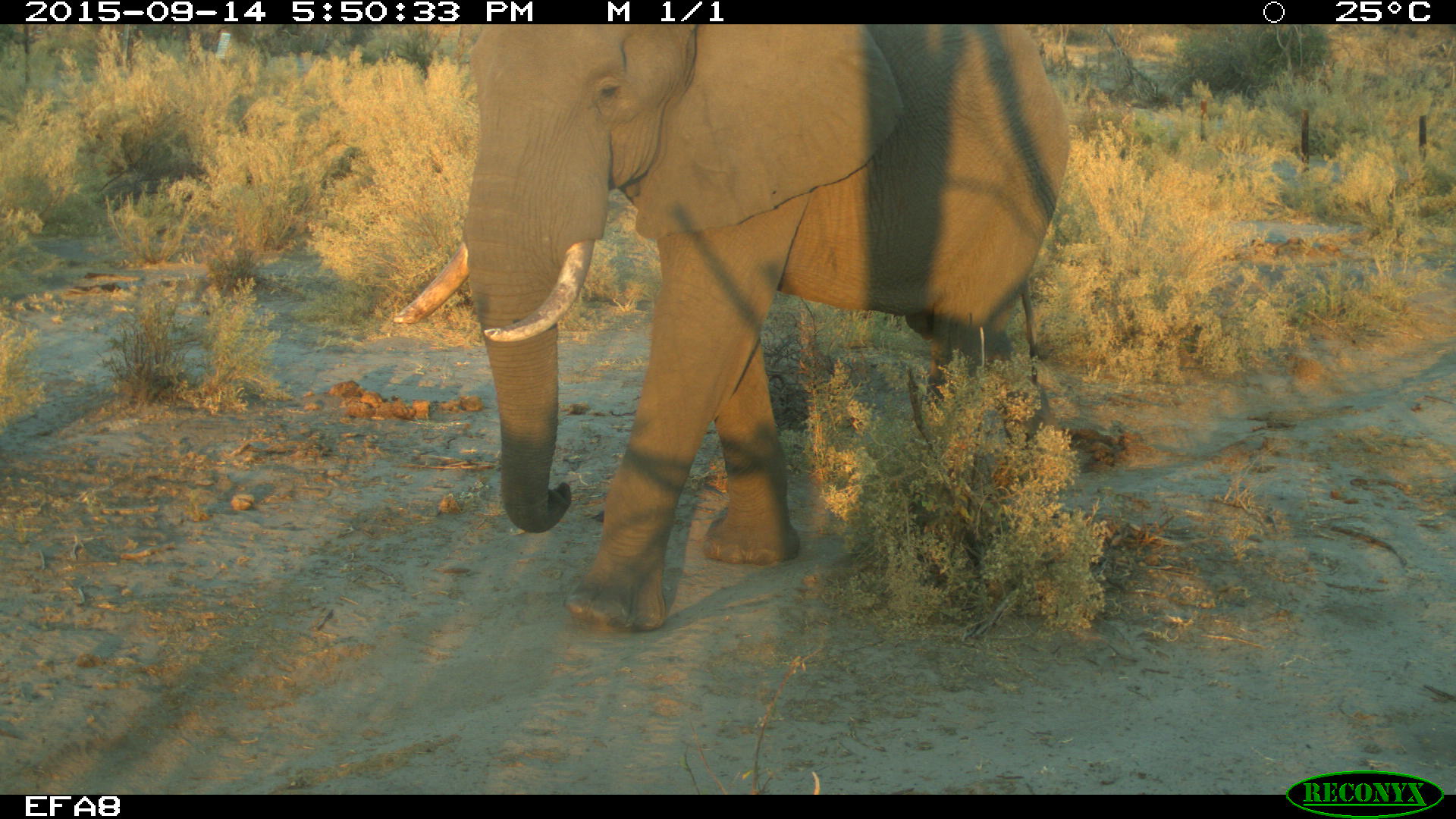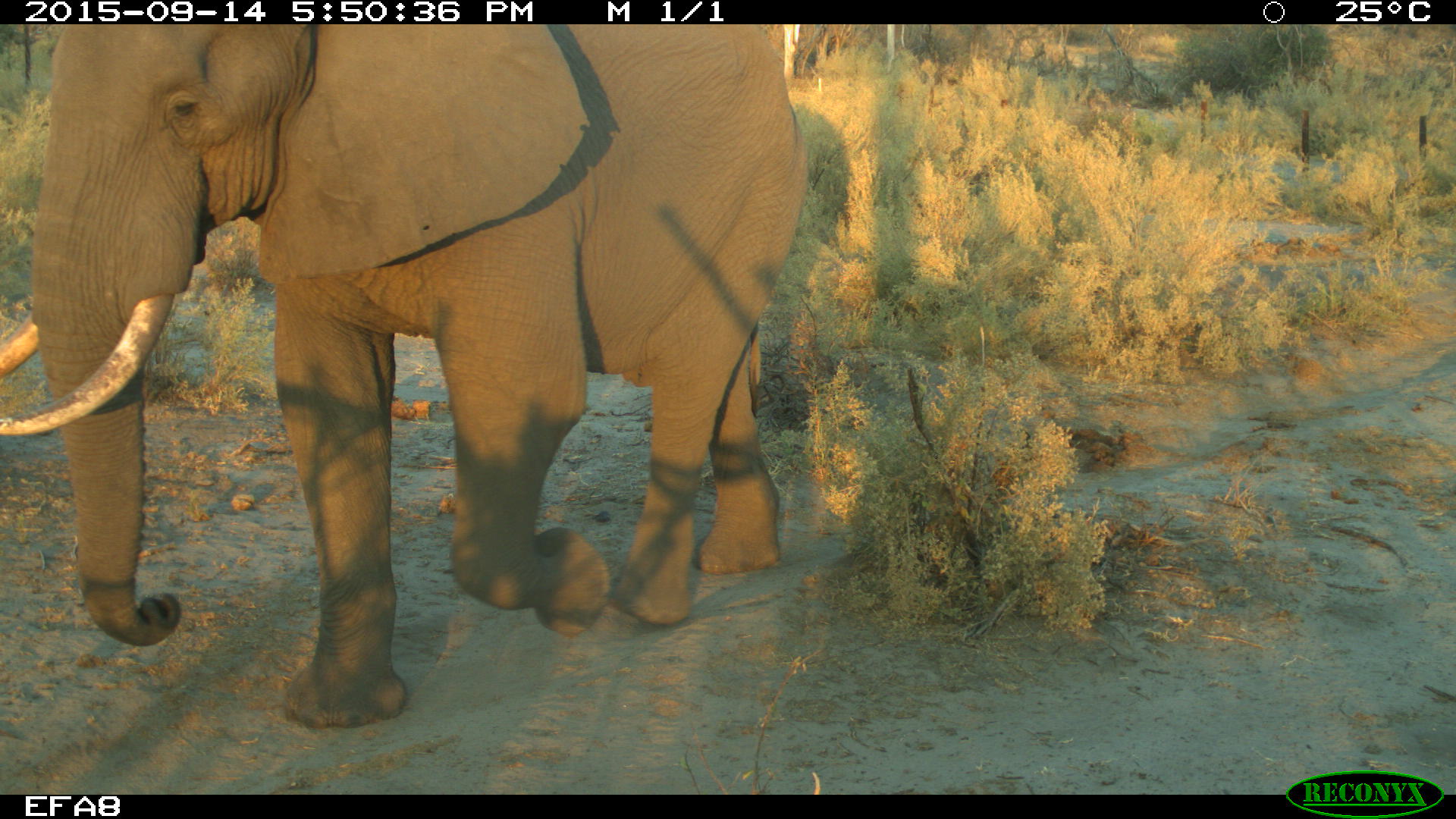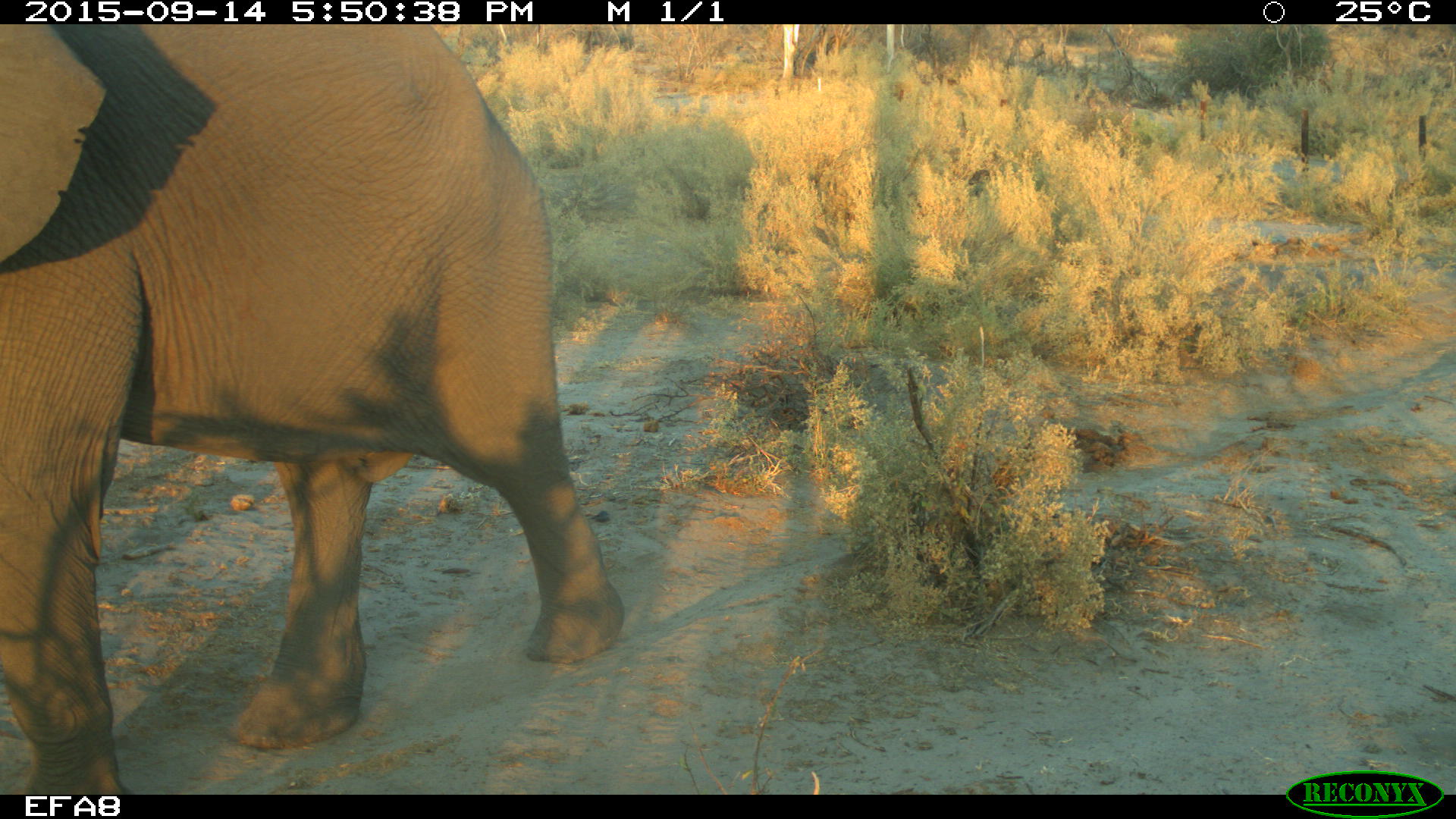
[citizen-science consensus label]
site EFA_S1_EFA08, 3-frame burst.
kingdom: Animalia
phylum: Chordata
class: Mammalia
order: Proboscidea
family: Elephantidae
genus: Loxodonta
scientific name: Loxodonta africana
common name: african bush elephant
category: elephant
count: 1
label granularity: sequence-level